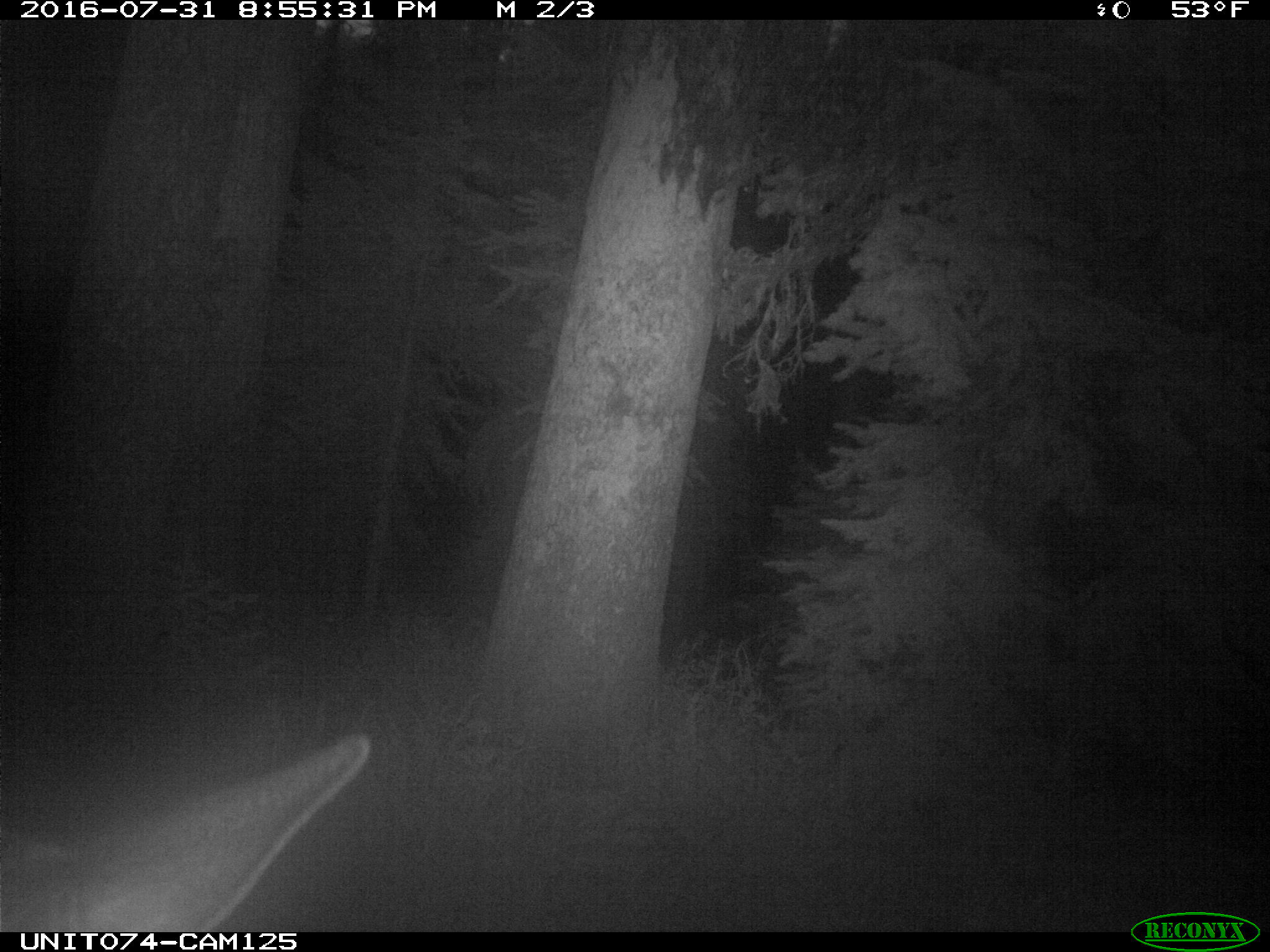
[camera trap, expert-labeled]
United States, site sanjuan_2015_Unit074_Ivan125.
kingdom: Animalia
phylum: Chordata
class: Mammalia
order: Artiodactyla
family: Cervidae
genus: Cervus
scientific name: Cervus elaphus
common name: red deer